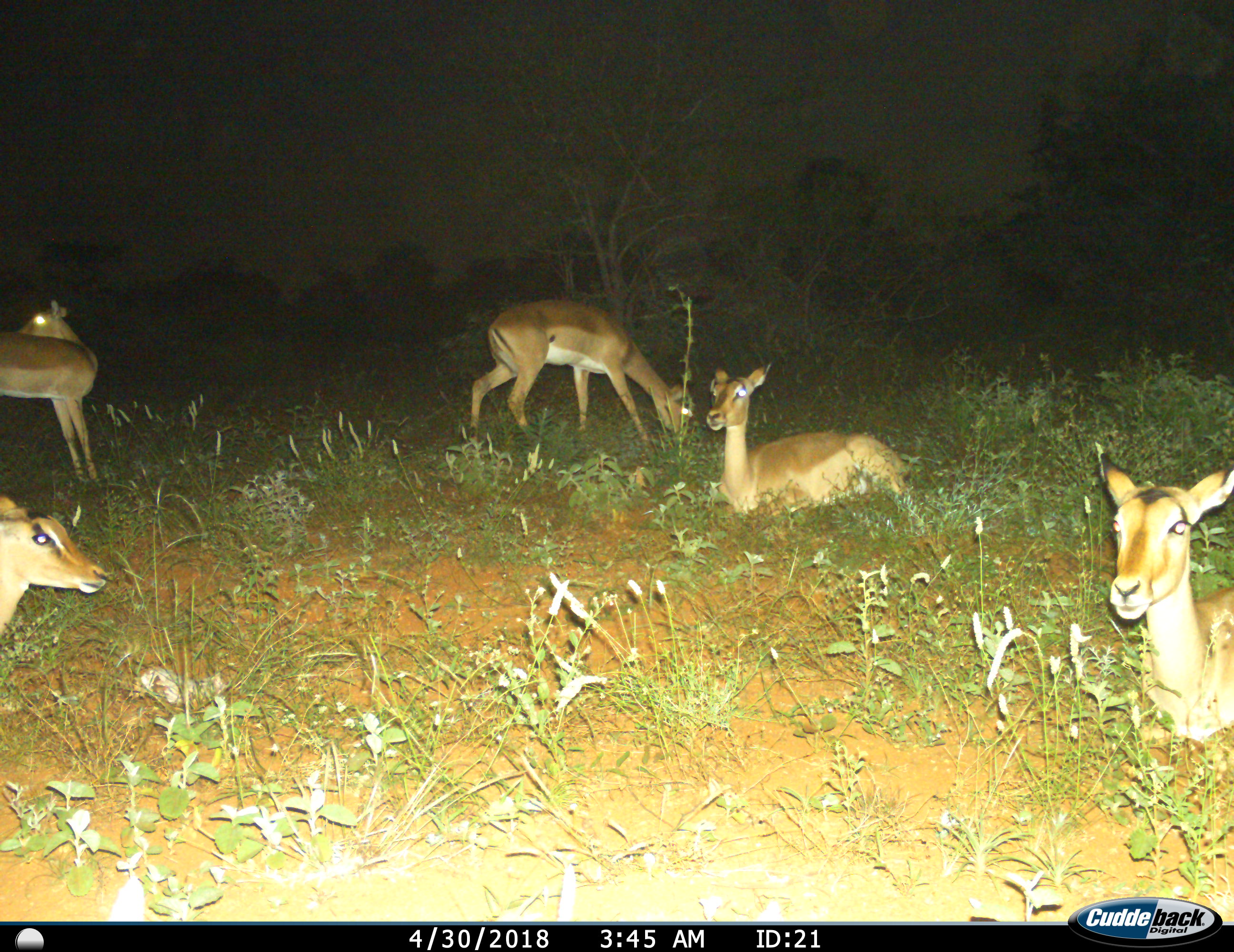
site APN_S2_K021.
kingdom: Animalia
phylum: Chordata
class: Mammalia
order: Artiodactyla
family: Bovidae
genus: Aepyceros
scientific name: Aepyceros melampus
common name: impala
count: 5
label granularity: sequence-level